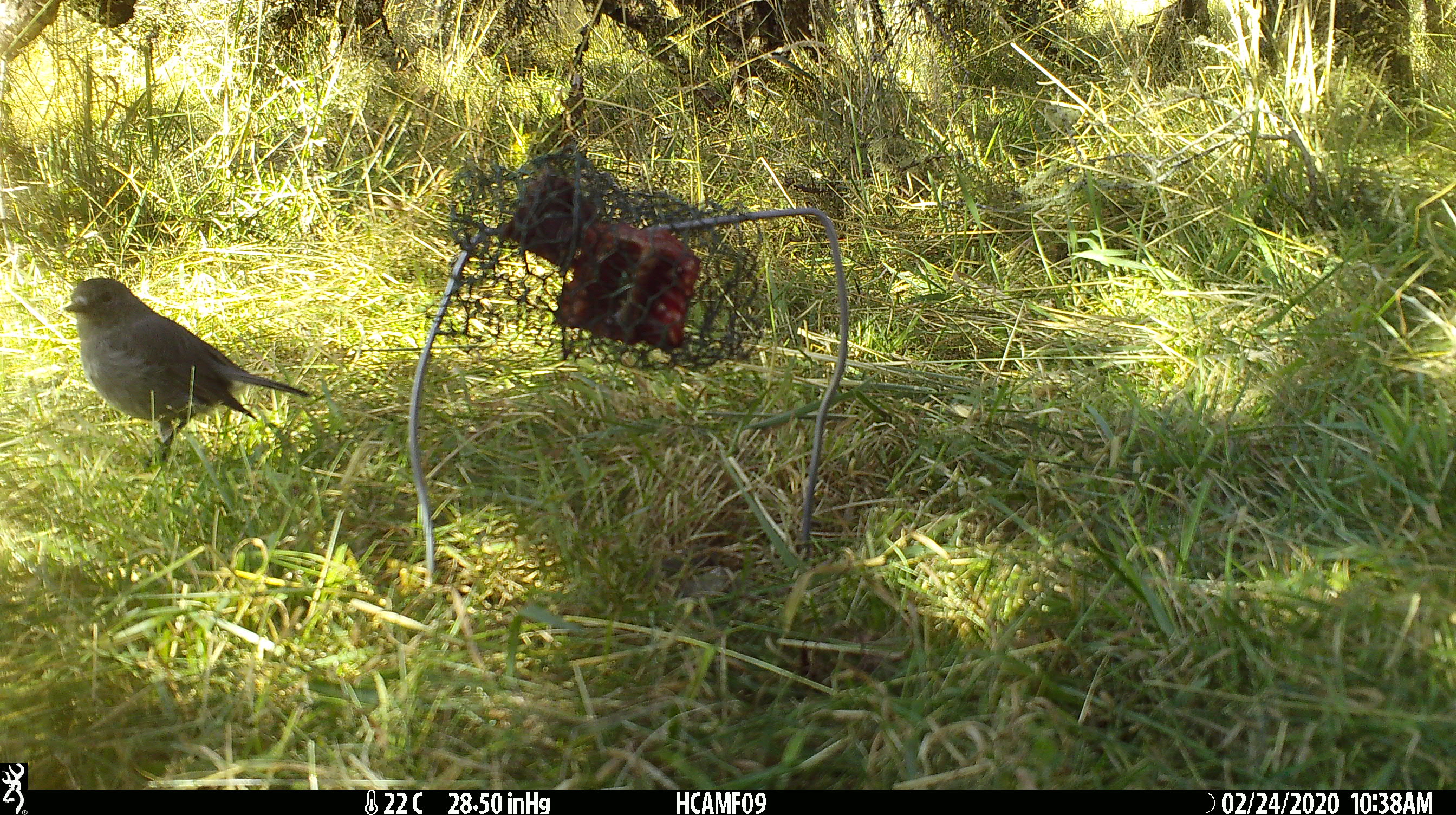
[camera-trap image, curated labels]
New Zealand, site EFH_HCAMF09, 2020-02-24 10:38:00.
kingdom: Animalia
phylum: Chordata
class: Aves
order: Passeriformes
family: Petroicidae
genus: Petroica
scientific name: Petroica australis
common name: new zealand robin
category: robin